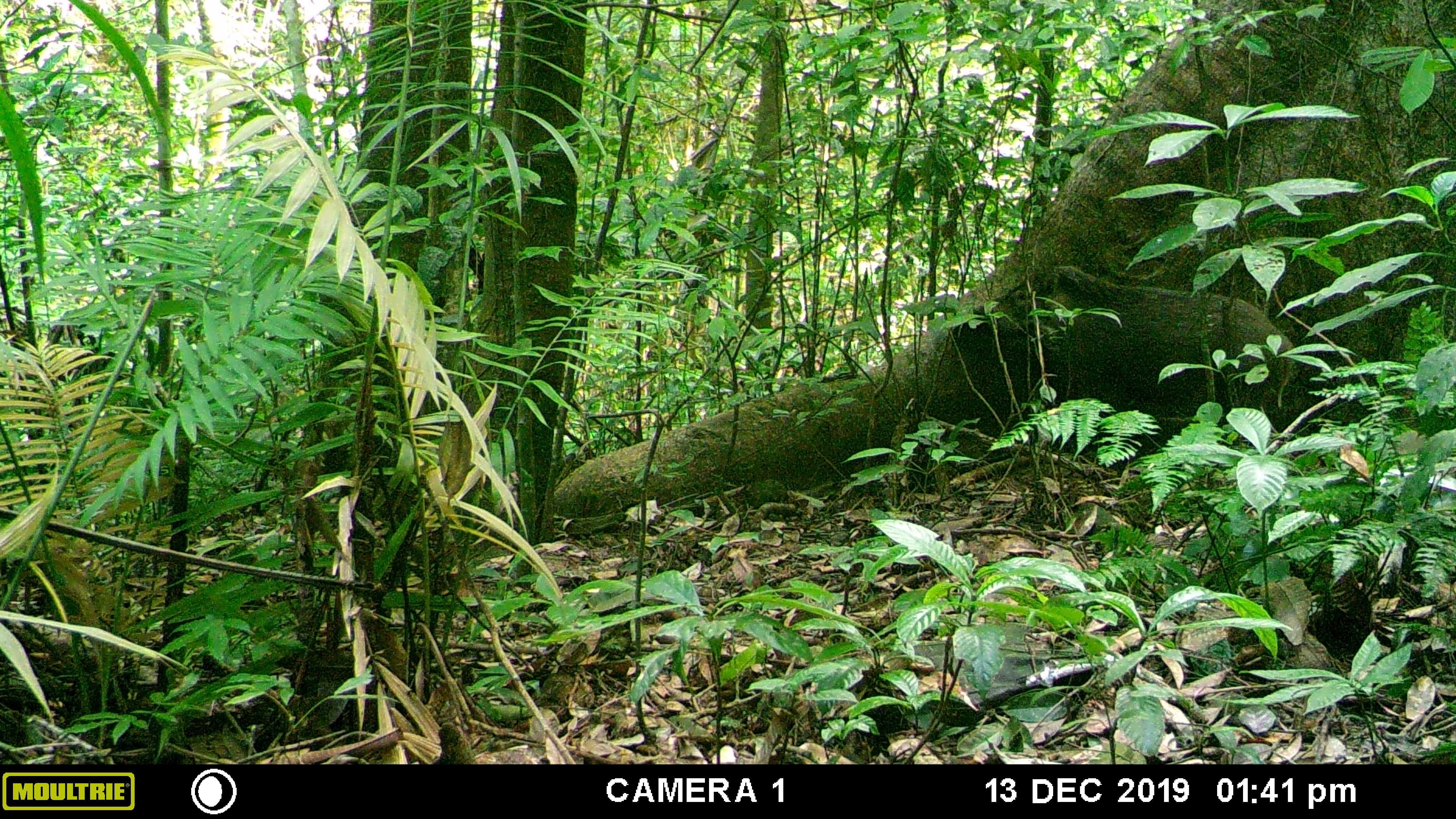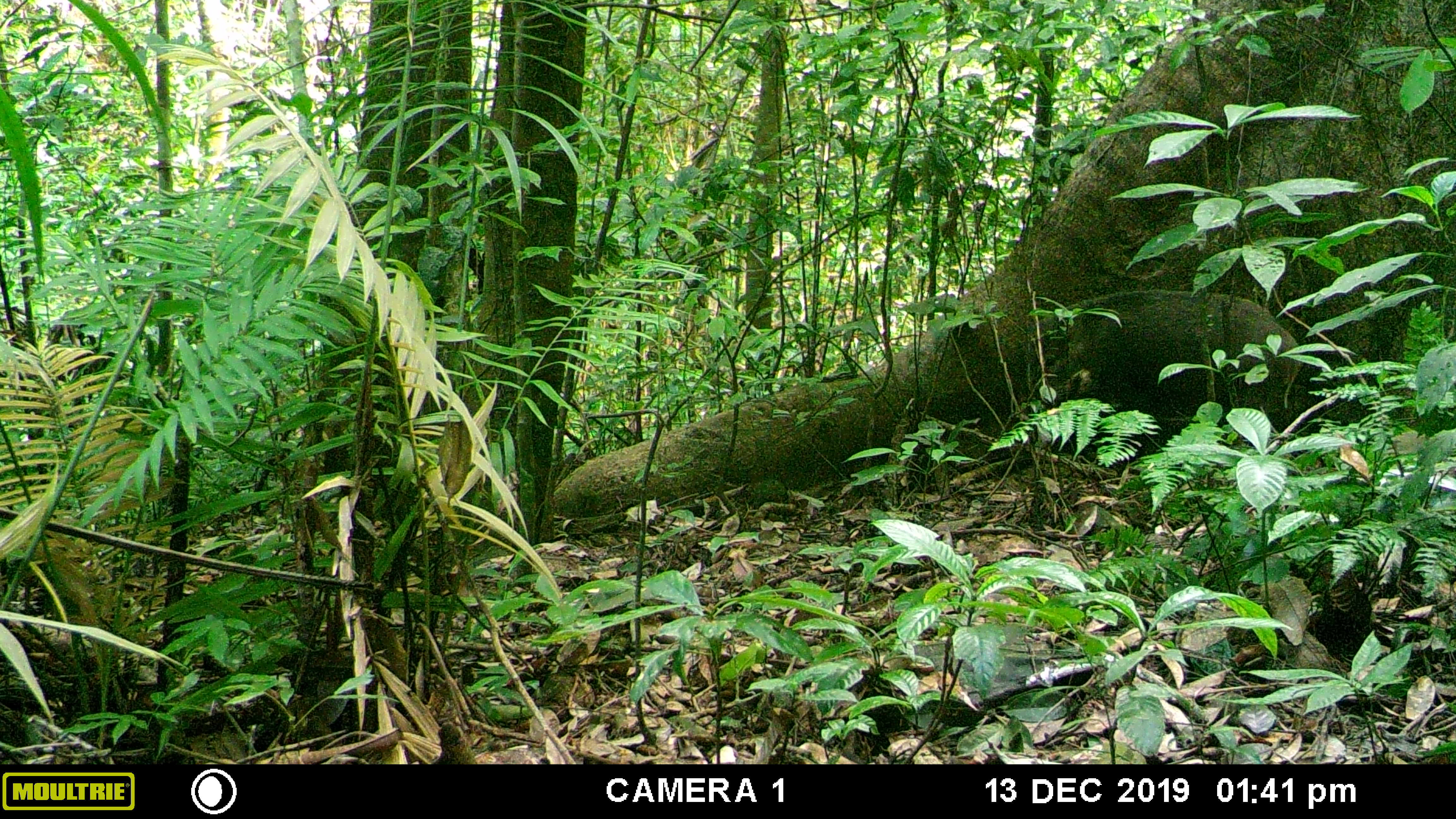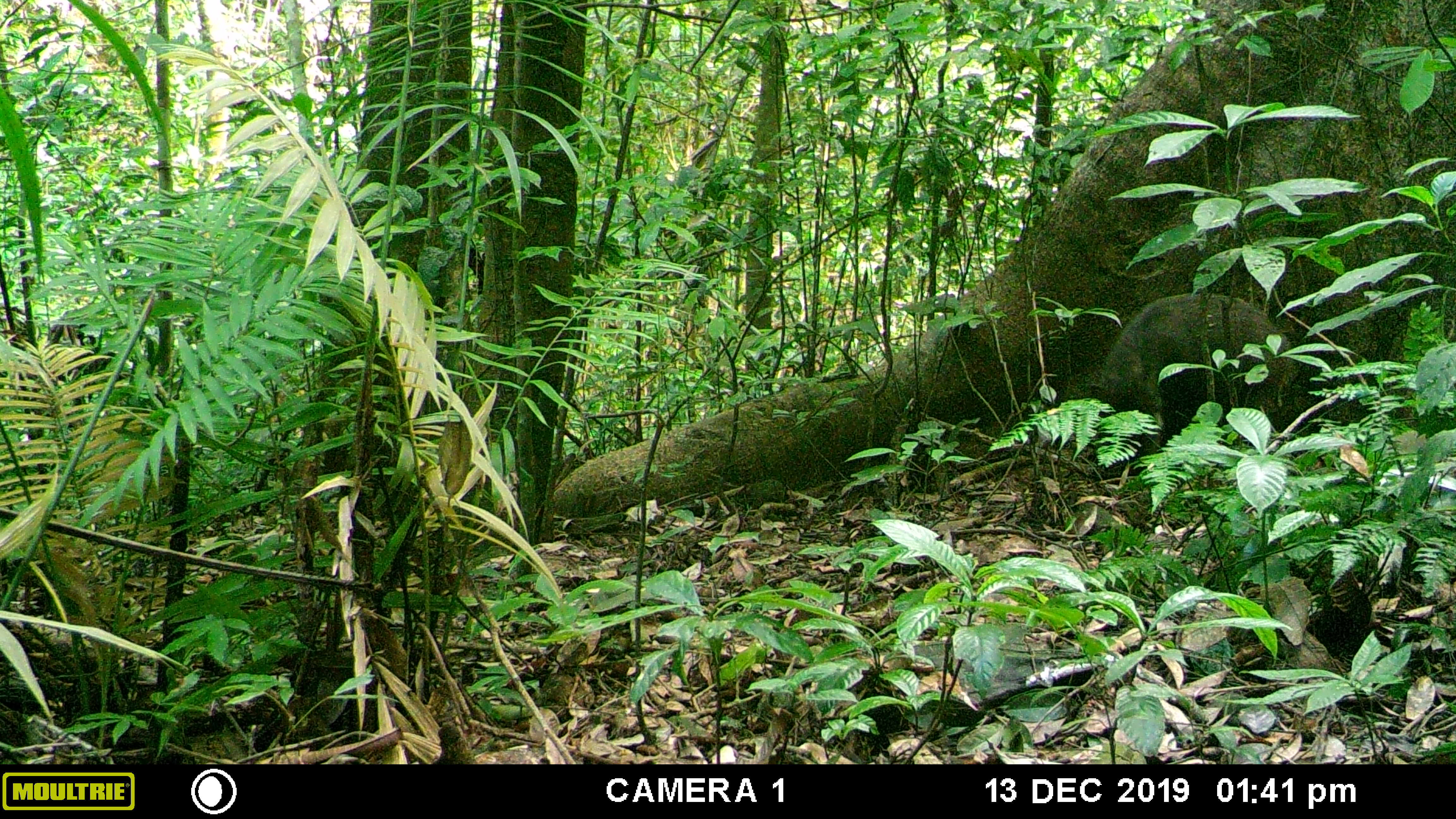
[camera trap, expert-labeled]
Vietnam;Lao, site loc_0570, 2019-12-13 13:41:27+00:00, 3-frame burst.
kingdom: Animalia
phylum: Chordata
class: Mammalia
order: Artiodactyla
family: Suidae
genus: Sus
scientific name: Sus scrofa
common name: eurasian wild pig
Eurasian wild pig (Sus scrofa). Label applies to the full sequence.